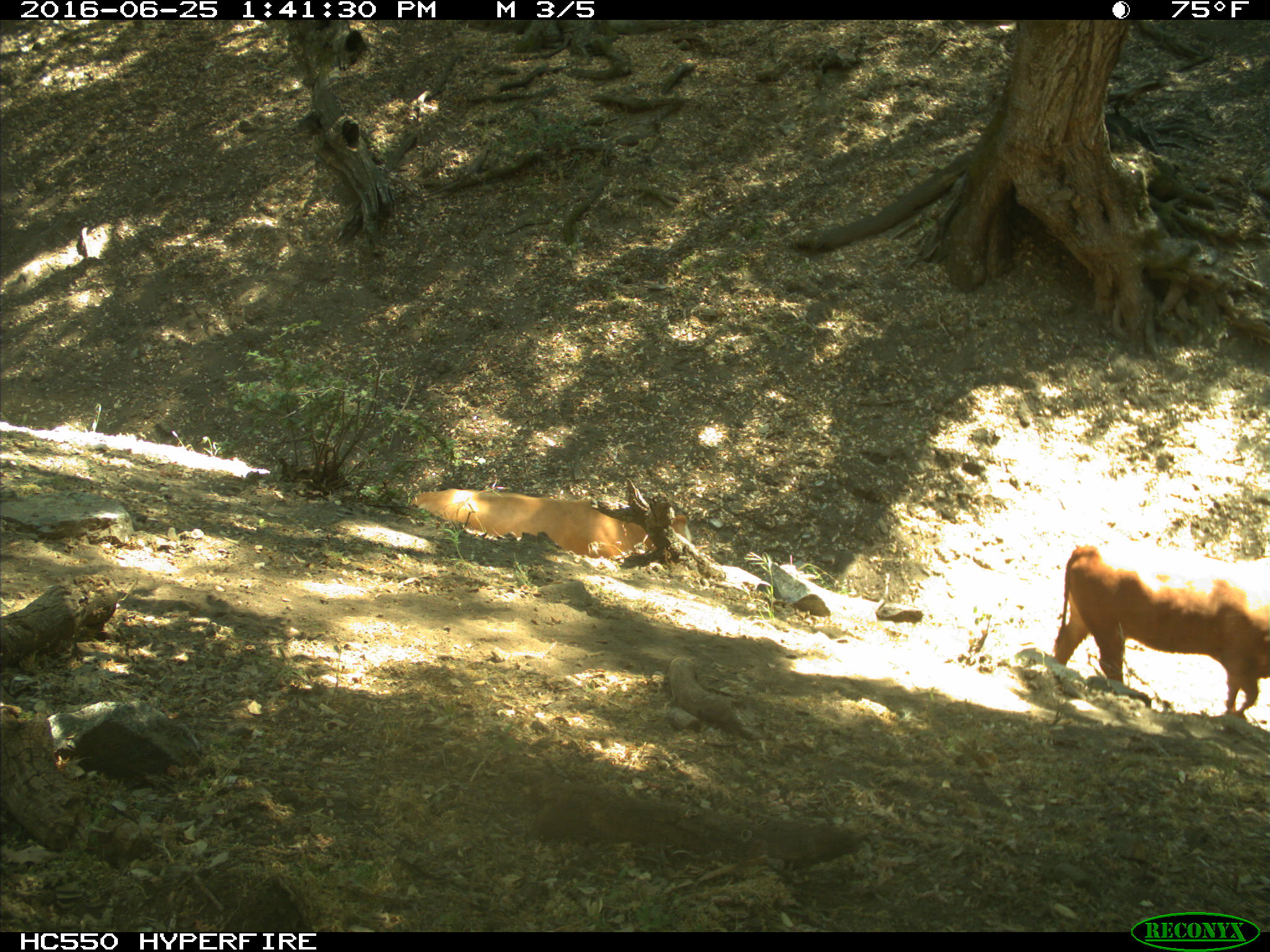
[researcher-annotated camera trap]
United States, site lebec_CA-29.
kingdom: Animalia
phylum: Chordata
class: Mammalia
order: Artiodactyla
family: Bovidae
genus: Bos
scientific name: Bos taurus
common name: domestic cow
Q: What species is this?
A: Bos taurus (domestic cow).